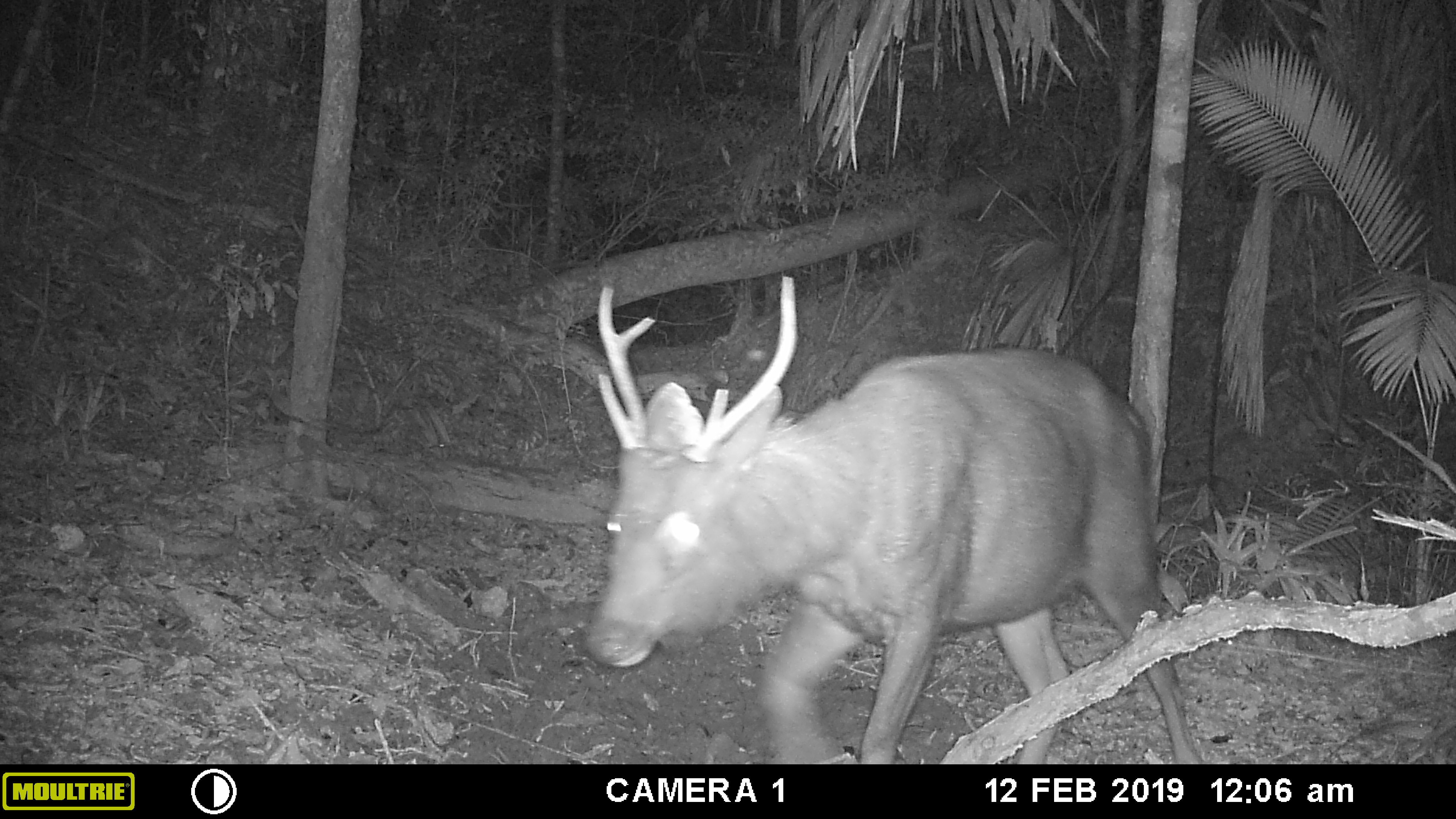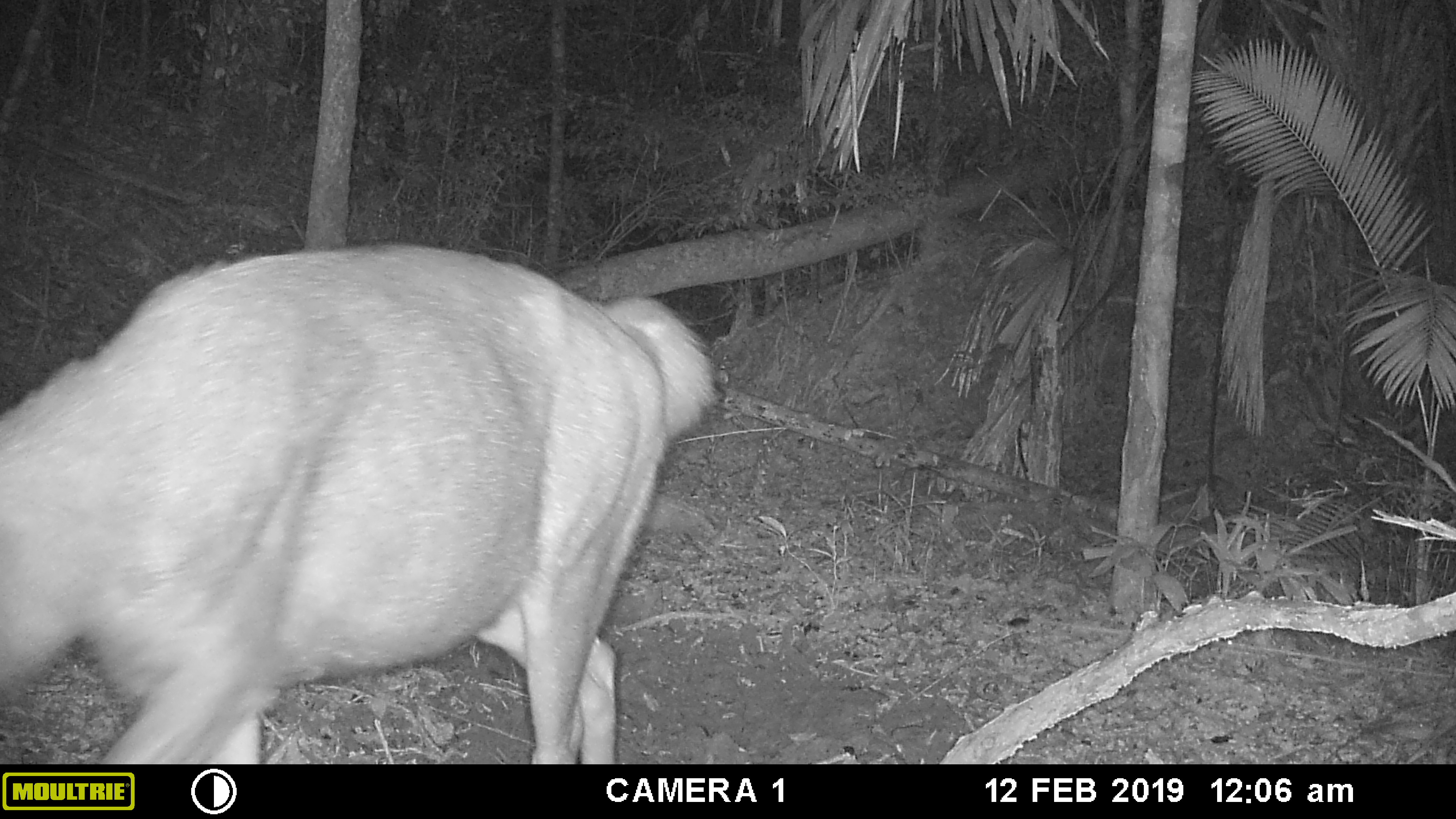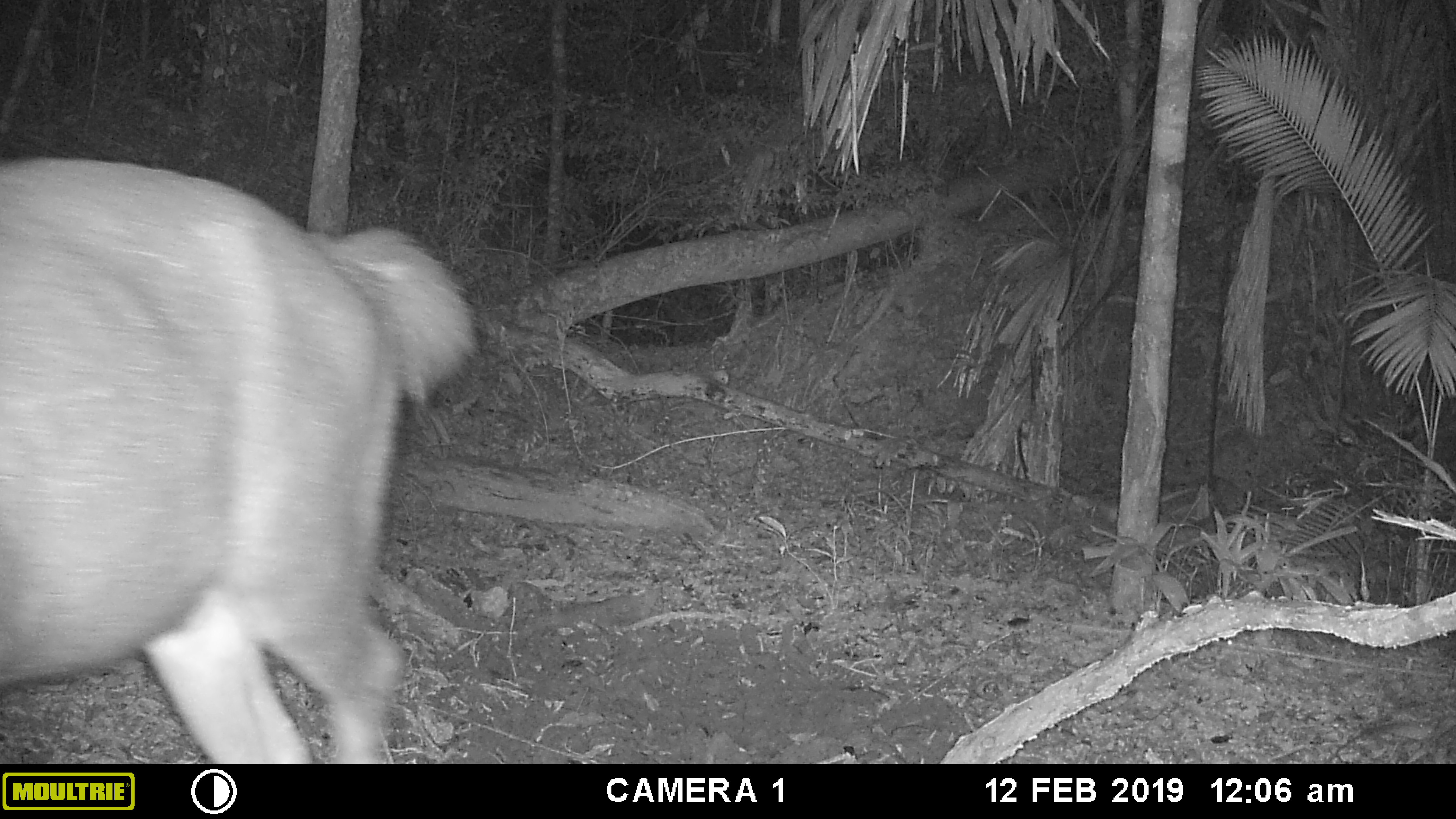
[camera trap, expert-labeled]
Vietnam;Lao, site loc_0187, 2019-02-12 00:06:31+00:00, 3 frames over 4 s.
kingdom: Animalia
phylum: Chordata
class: Mammalia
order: Artiodactyla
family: Cervidae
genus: Rusa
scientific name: Rusa unicolor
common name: sambar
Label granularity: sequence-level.